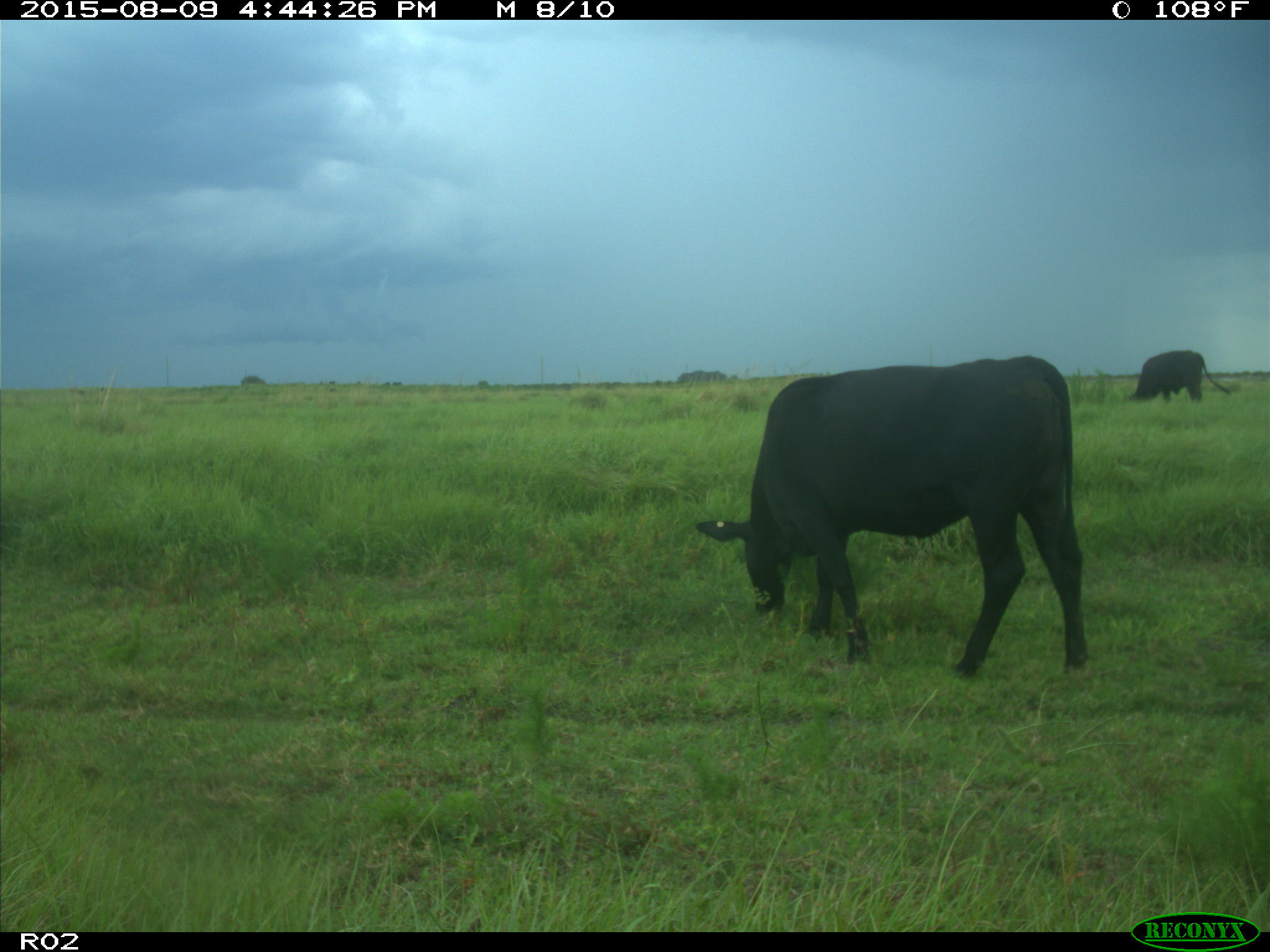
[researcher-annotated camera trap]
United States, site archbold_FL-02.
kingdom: Animalia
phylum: Chordata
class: Mammalia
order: Artiodactyla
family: Bovidae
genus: Bos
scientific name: Bos taurus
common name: domestic cow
Bos taurus (domestic cow).